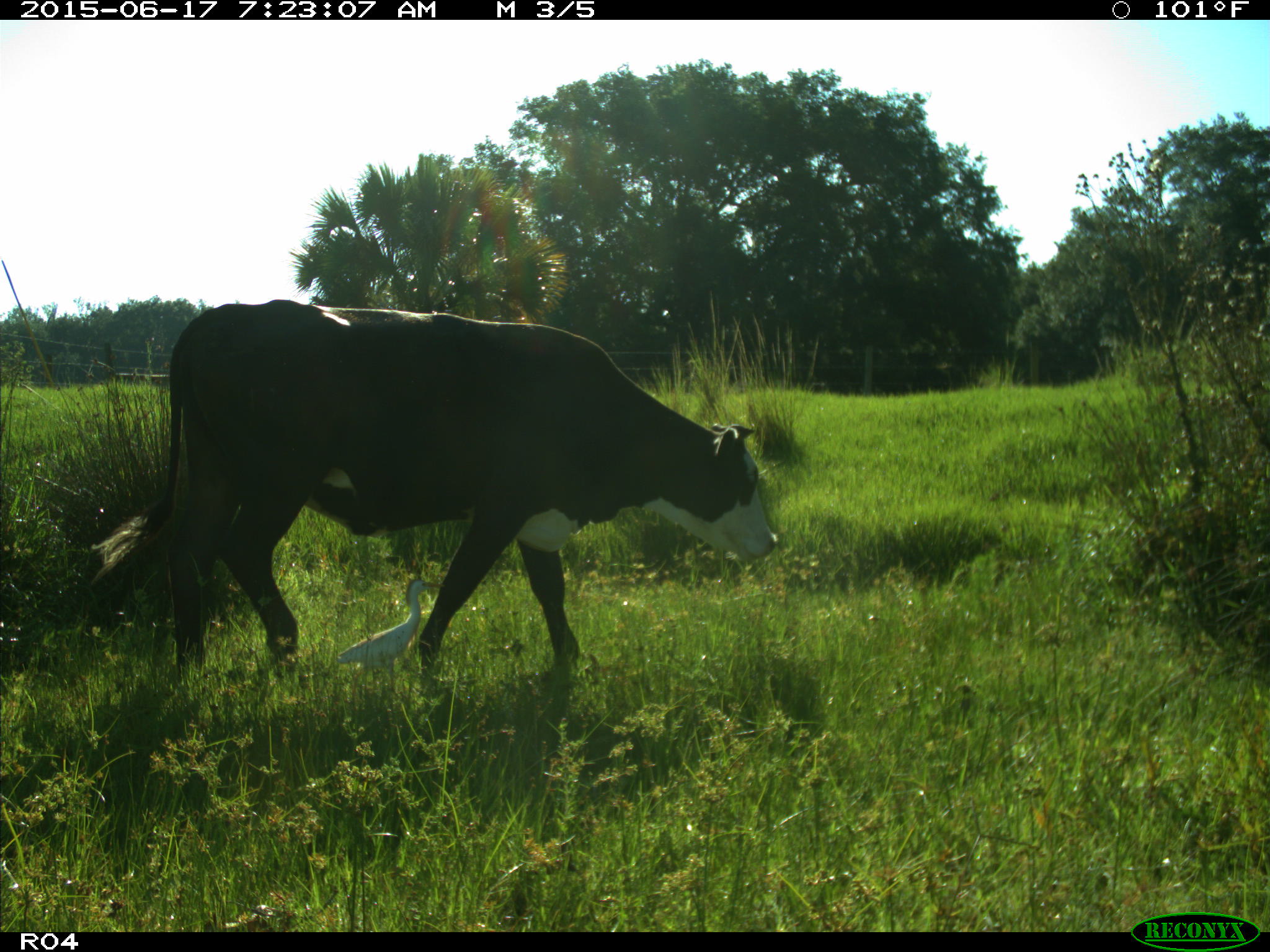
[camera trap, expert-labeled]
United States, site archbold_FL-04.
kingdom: Animalia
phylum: Chordata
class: Mammalia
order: Artiodactyla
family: Bovidae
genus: Bos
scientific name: Bos taurus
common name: domestic cow